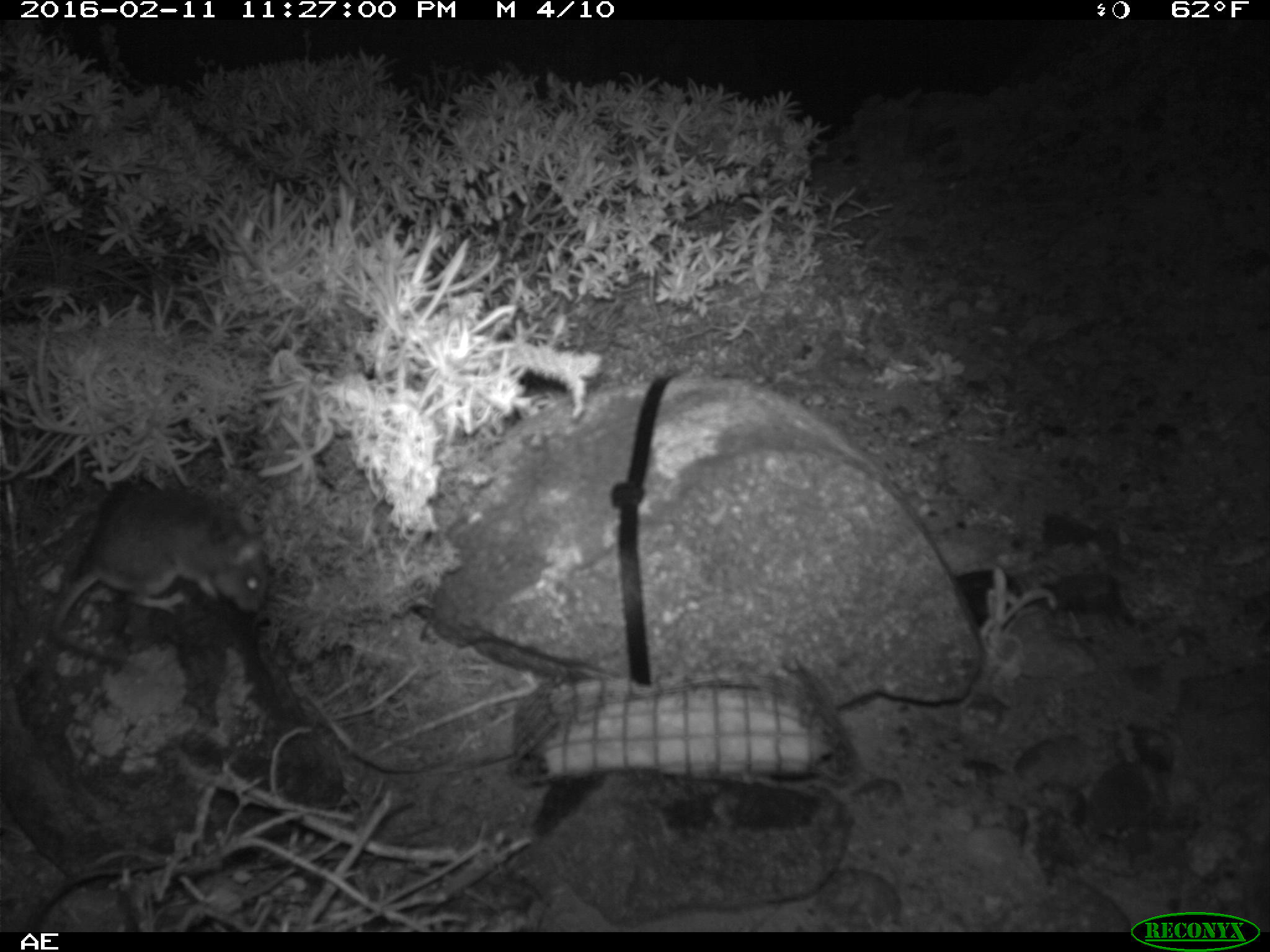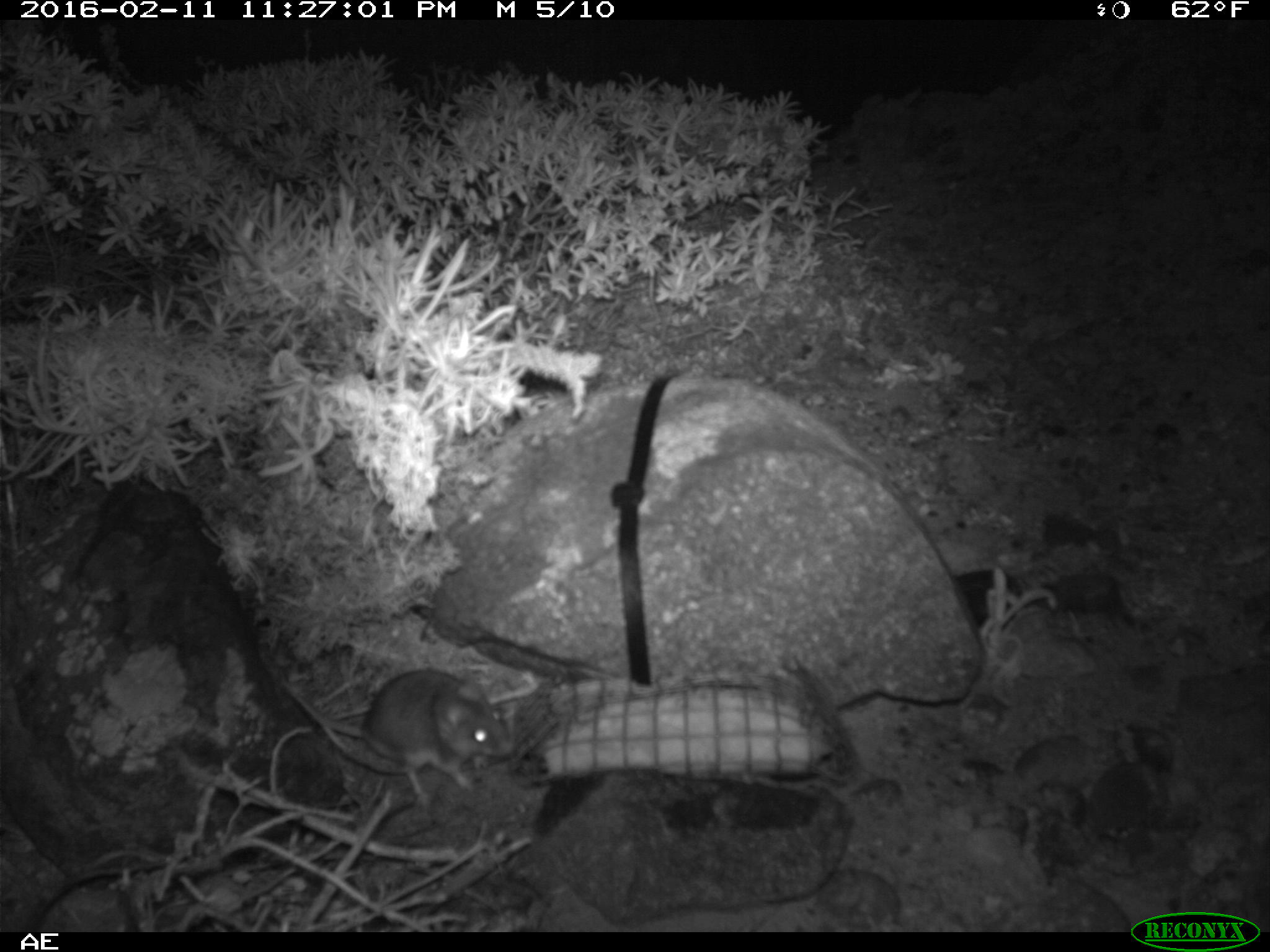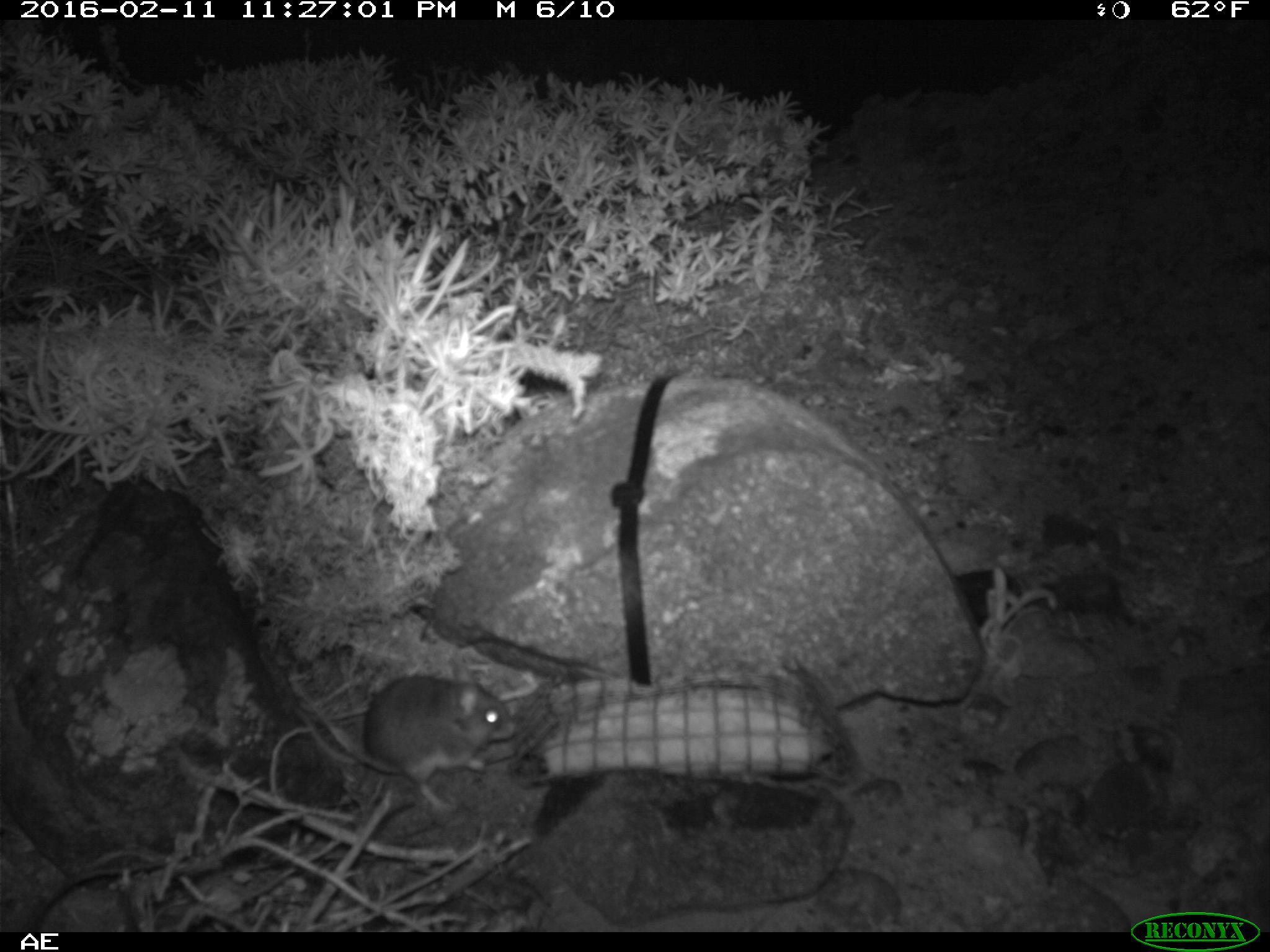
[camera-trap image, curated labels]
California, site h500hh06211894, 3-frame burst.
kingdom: Animalia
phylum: Chordata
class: Mammalia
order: Rodentia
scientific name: Rodentia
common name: rodent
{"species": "rodent (Rodentia)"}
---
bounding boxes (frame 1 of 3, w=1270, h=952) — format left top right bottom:
rodent: 50 485 271 665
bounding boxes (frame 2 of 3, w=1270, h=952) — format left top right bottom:
rodent: 278 670 513 805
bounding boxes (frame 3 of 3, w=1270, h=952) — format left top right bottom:
rodent: 353 664 515 813